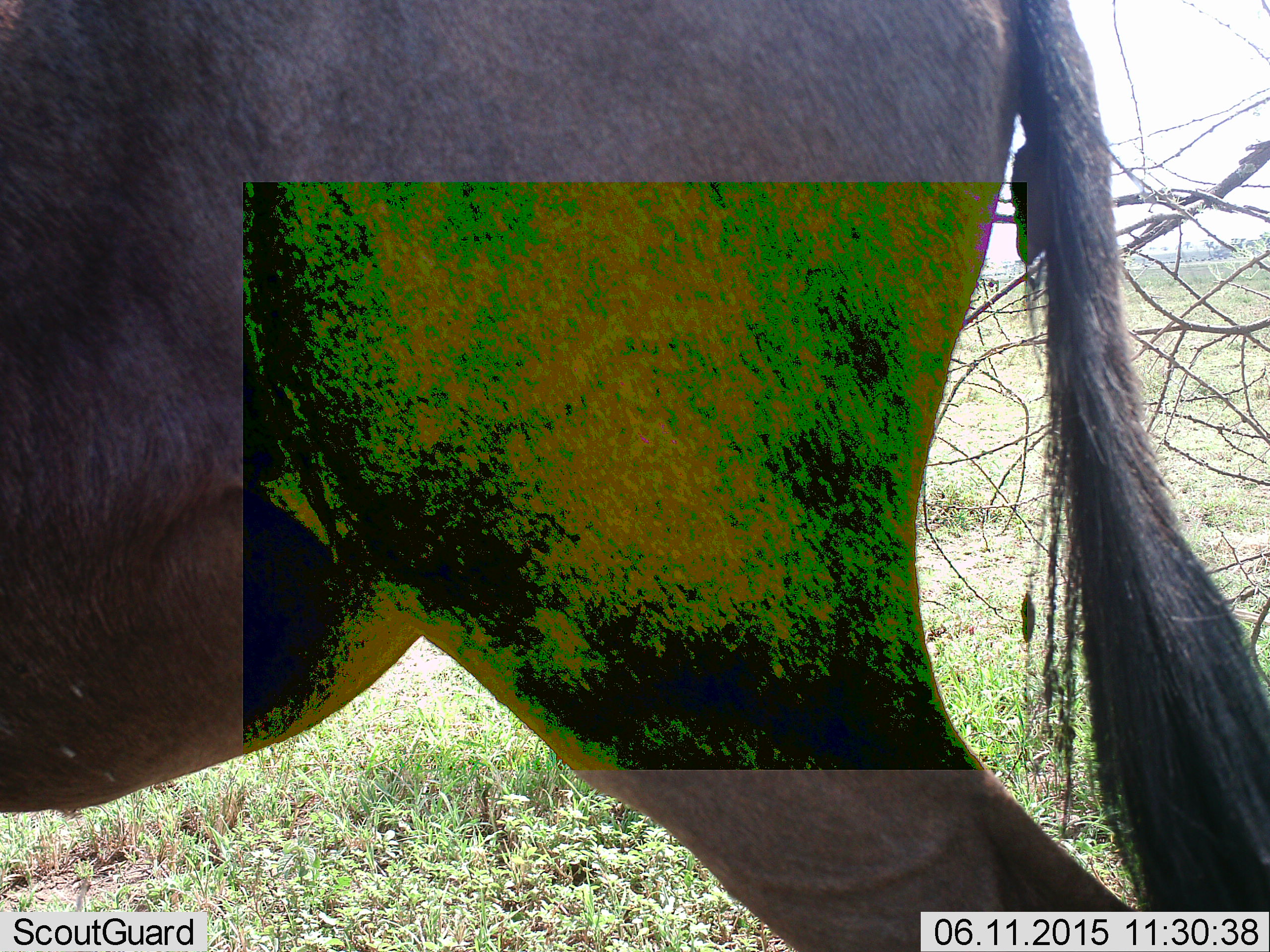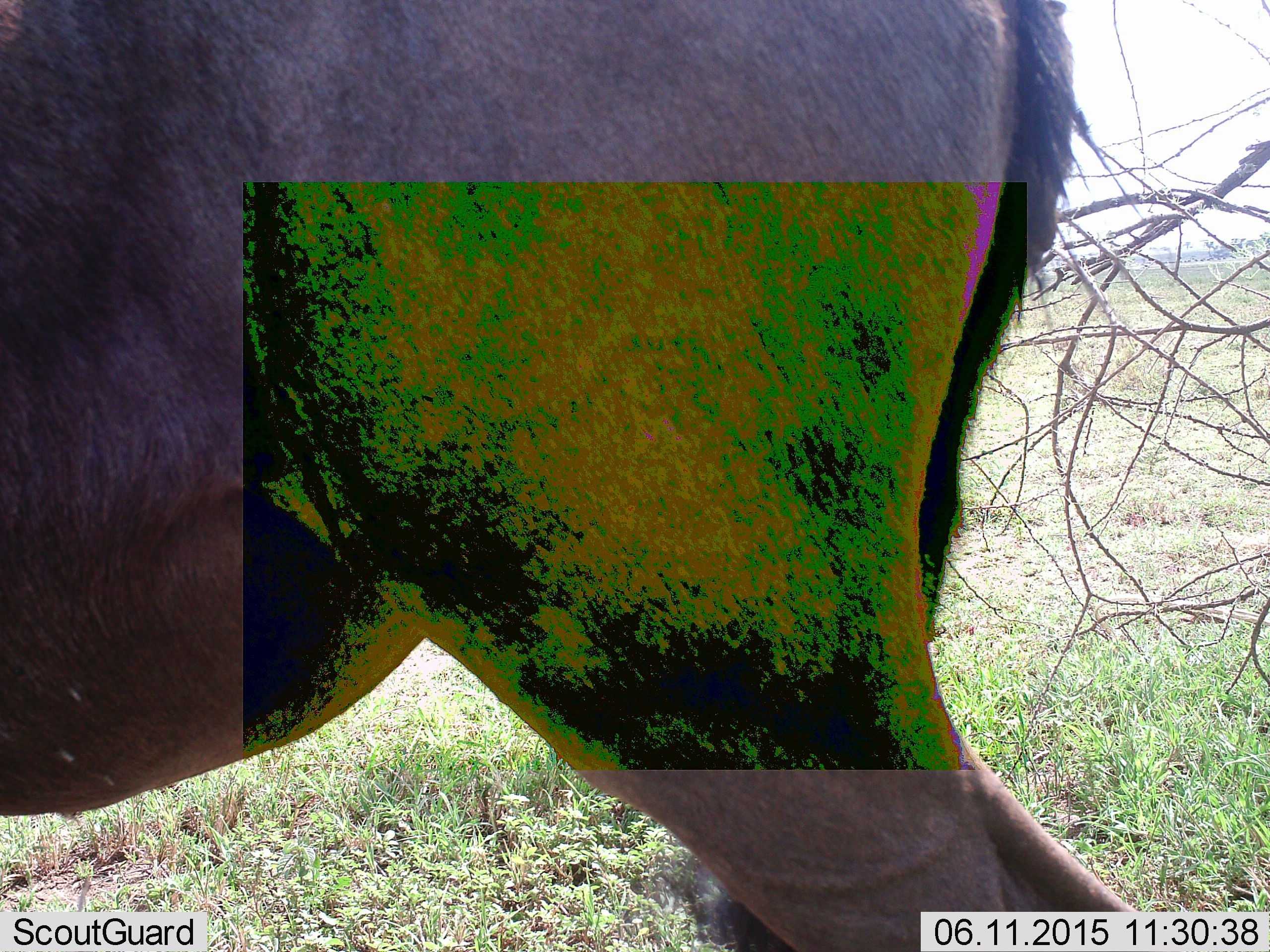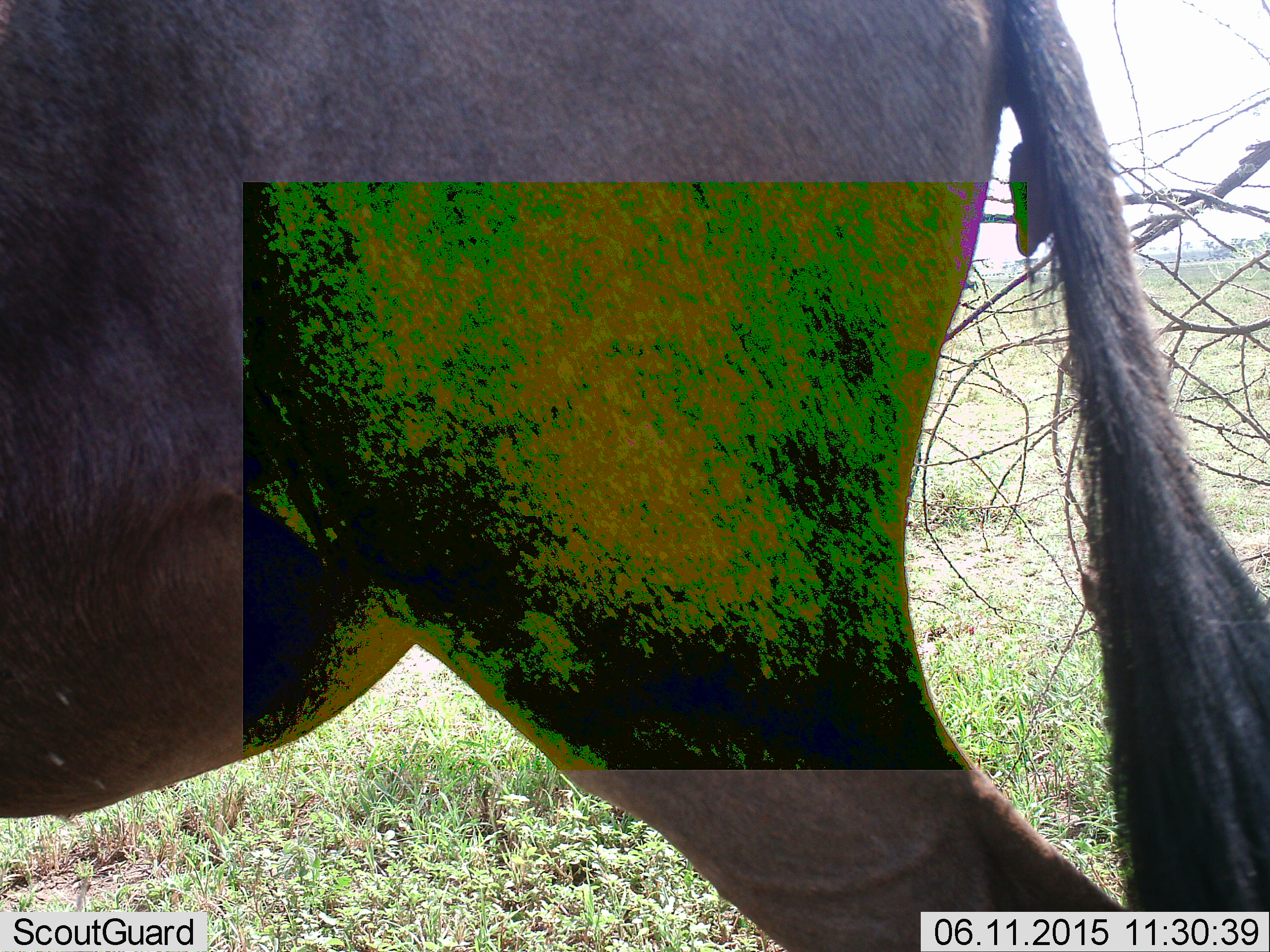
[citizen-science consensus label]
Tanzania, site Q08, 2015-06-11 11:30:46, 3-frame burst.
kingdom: Animalia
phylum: Chordata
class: Mammalia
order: Artiodactyla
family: Bovidae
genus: Connochaetes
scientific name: Connochaetes taurinus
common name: blue wildebeest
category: wildebeest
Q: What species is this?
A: Wildebeest (blue wildebeest) (Connochaetes taurinus).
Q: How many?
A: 1.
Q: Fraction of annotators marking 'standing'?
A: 100%.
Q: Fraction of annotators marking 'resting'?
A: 0%.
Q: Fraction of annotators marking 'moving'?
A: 0%.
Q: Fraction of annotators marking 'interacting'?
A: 0%.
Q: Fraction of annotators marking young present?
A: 0%.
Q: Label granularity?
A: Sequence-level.